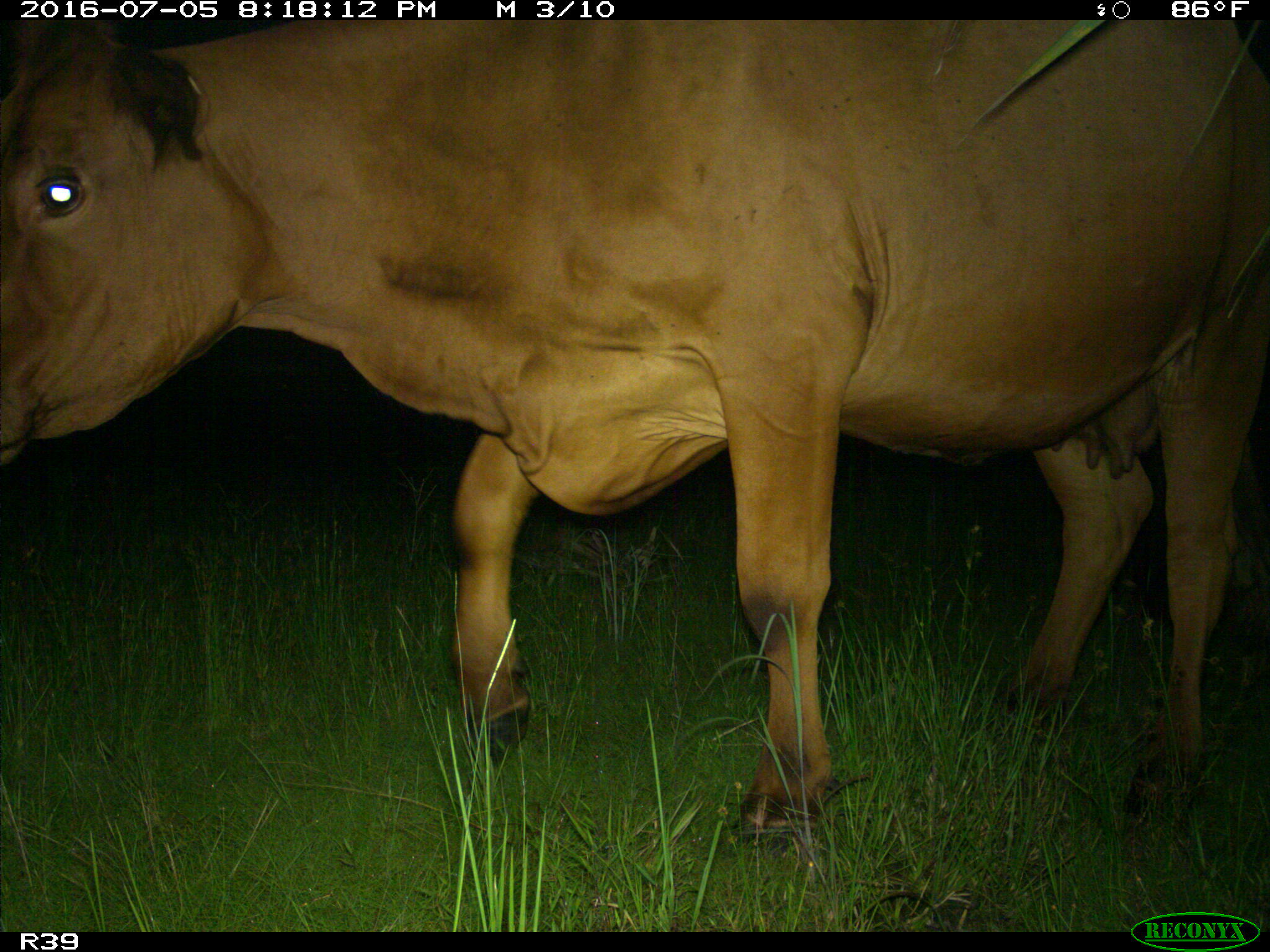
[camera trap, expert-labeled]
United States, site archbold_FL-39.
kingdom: Animalia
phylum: Chordata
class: Mammalia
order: Artiodactyla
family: Bovidae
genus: Bos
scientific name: Bos taurus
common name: domestic cow